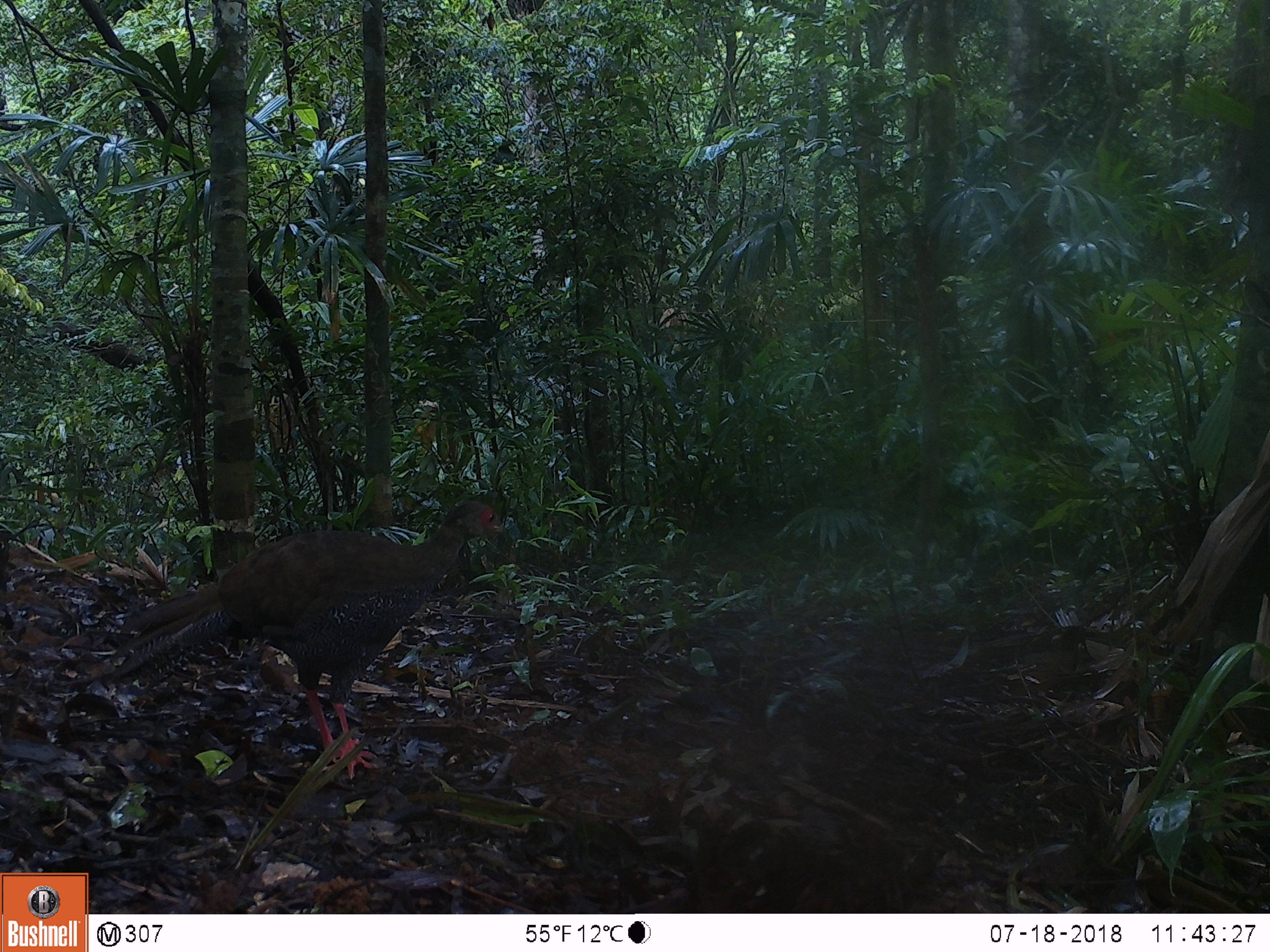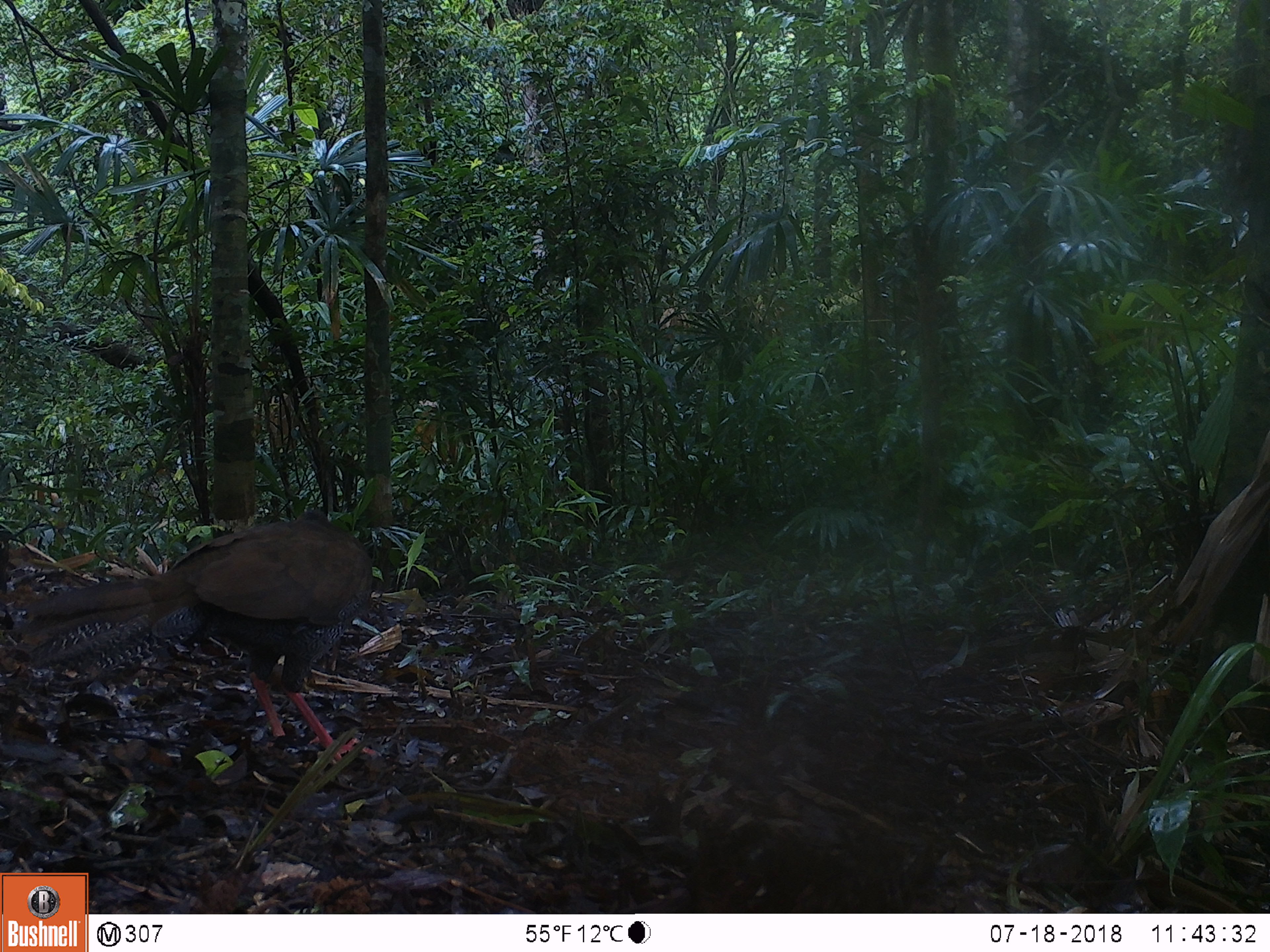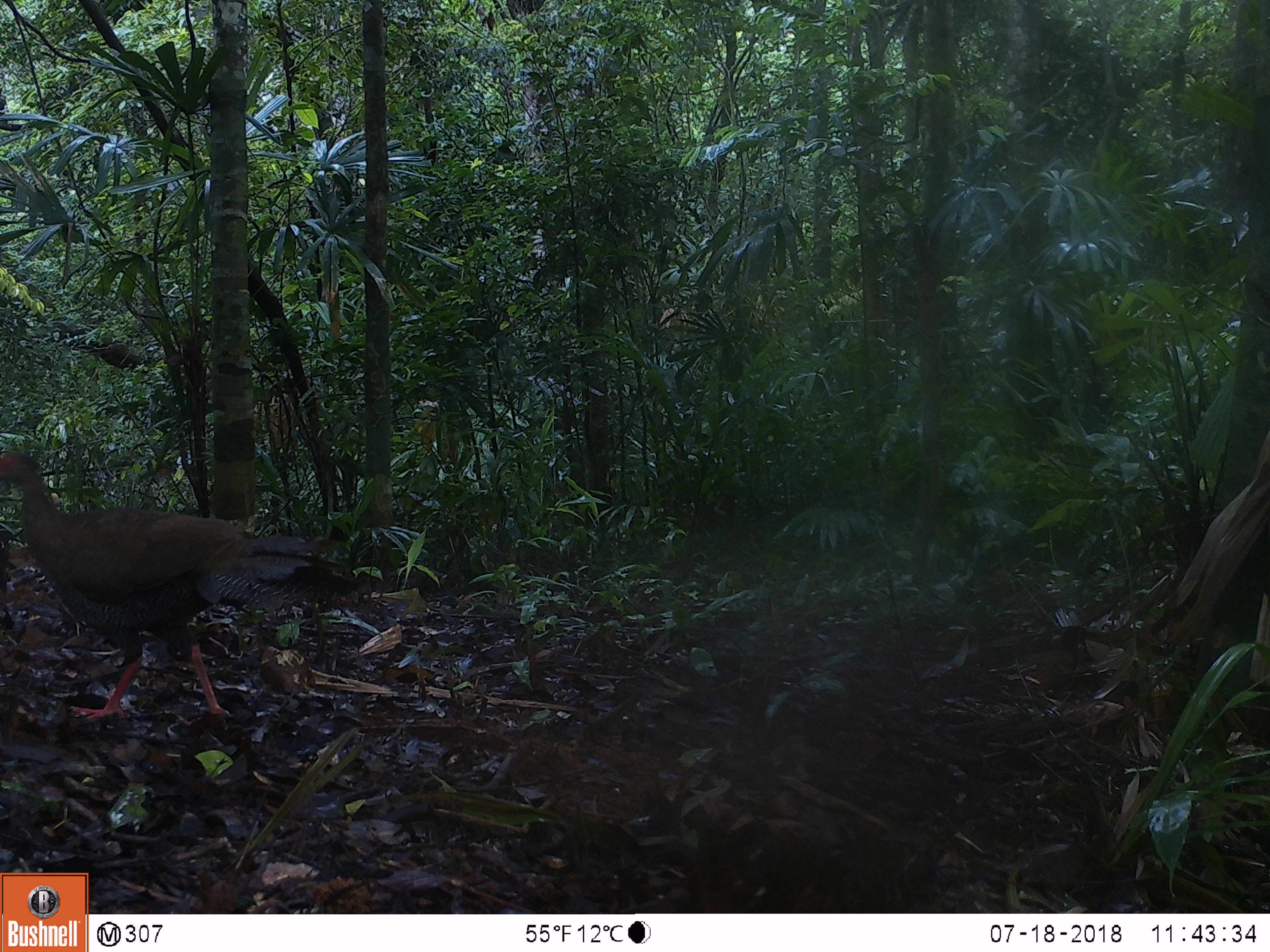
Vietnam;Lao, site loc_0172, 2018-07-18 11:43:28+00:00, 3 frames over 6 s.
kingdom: Animalia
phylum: Chordata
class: Aves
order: Galliformes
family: Phasianidae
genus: Lophura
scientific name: Lophura nycthemera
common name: silver pheasant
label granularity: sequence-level